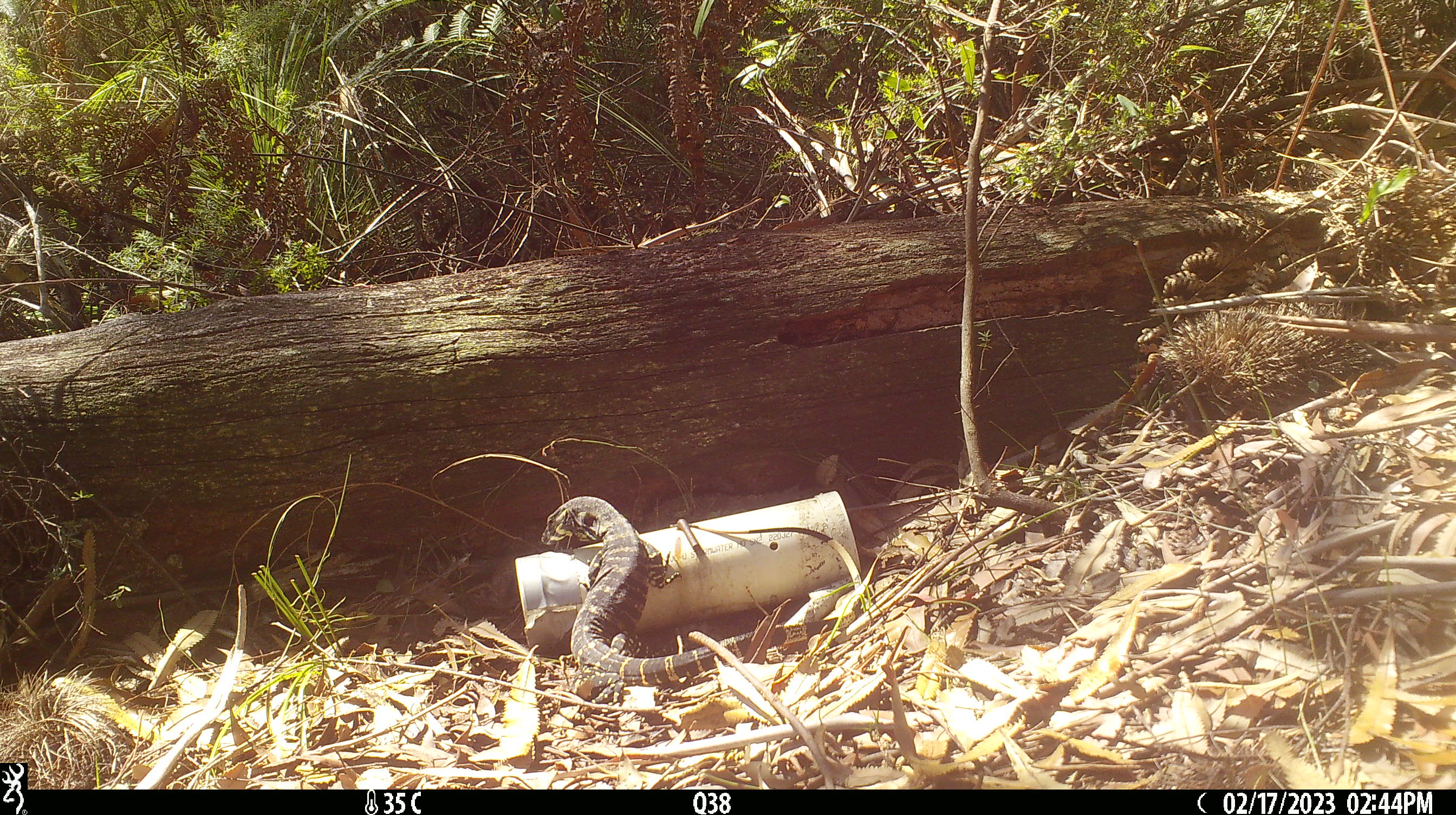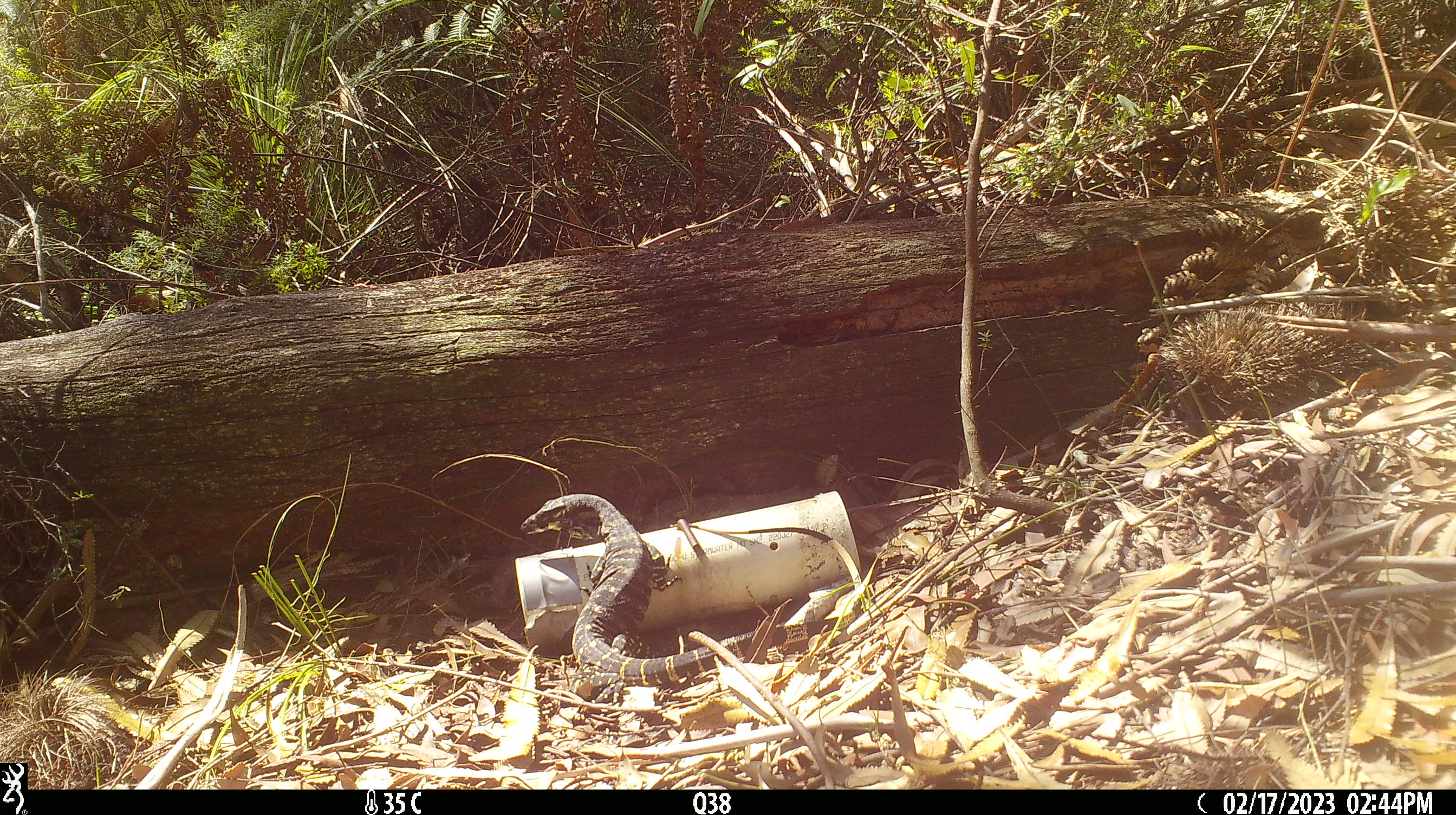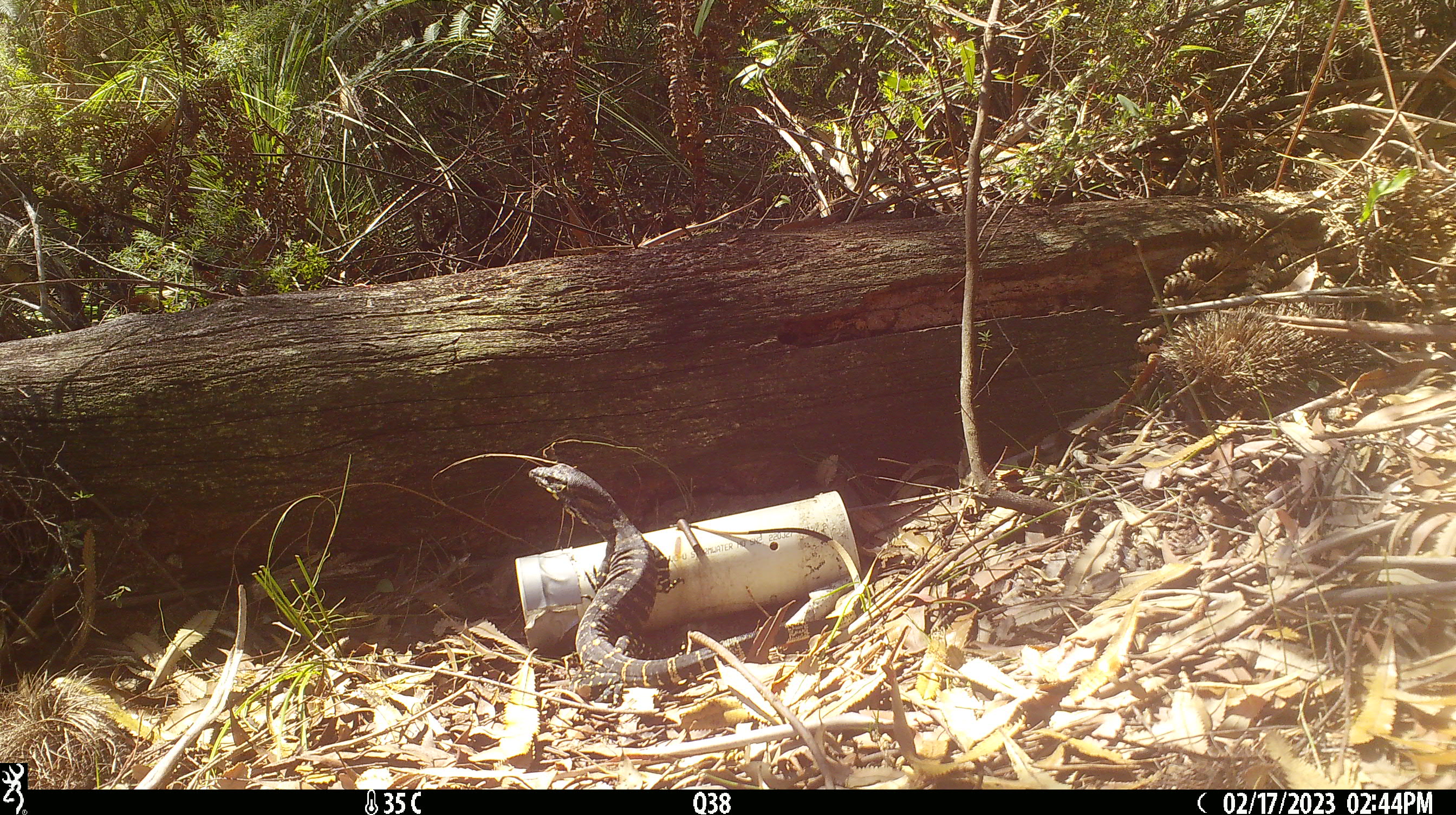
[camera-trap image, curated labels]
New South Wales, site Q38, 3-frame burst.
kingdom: Animalia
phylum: Chordata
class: Reptilia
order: Squamata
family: Varanidae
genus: Varanus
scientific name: Varanus varius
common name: lace monitor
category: goanna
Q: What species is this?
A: Goanna (lace monitor) (Varanus varius).